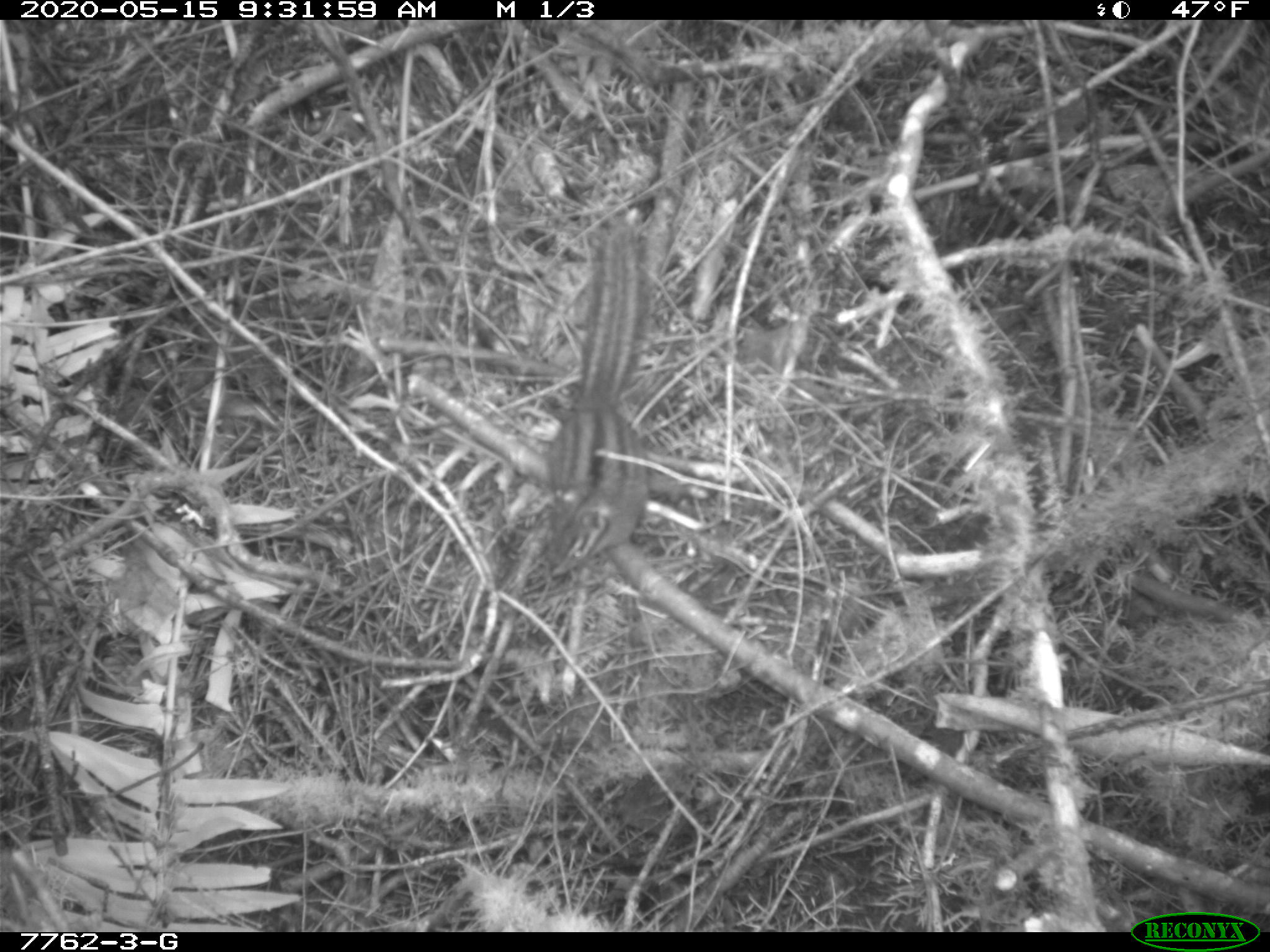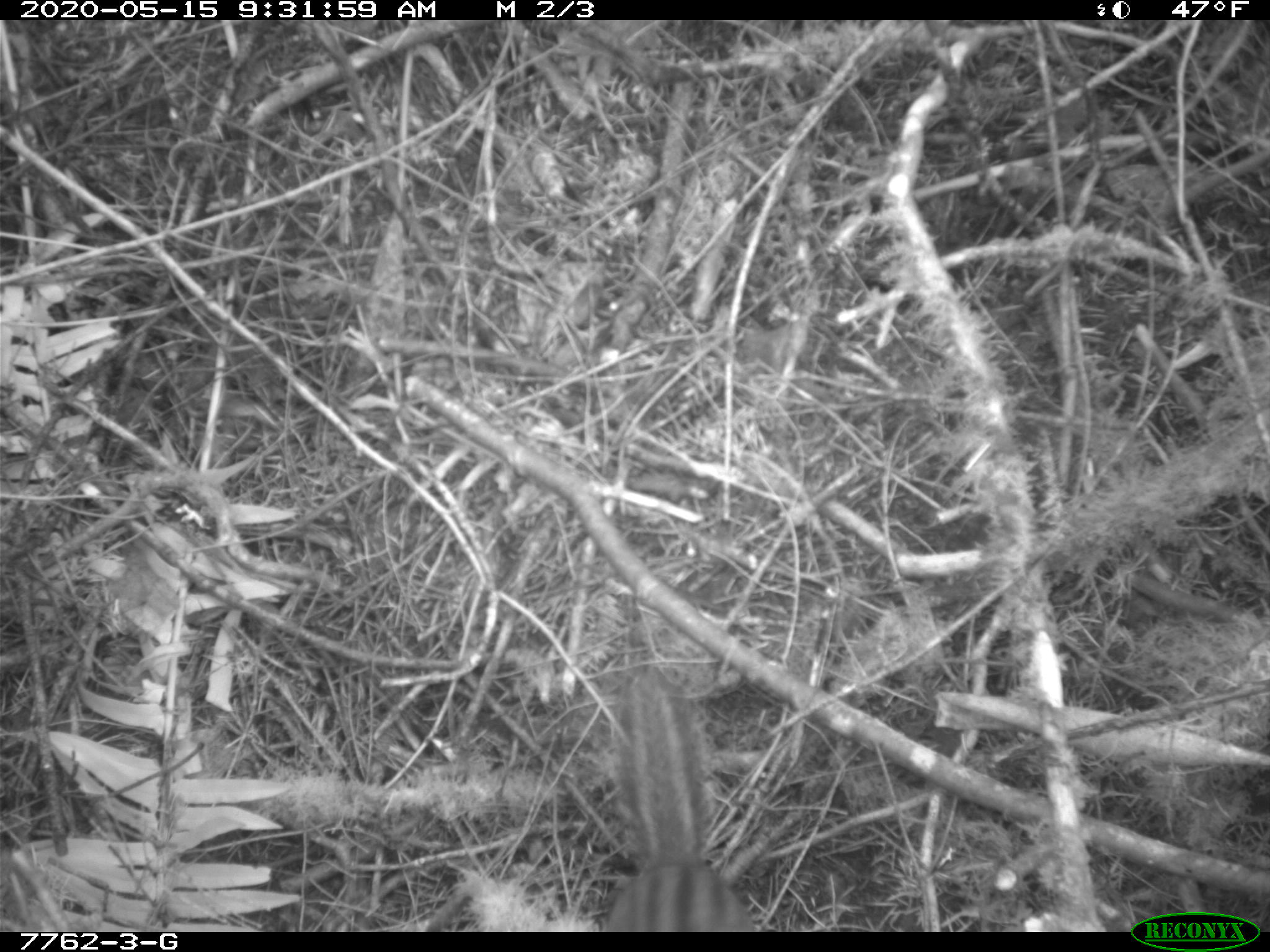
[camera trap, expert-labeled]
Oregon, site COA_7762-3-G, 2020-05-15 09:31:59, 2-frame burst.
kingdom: Animalia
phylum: Chordata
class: Mammalia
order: Rodentia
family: Sciuridae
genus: Neotamias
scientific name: Neotamias townsendii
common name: townsend's chipmunk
Townsend's chipmunk (Neotamias townsendii).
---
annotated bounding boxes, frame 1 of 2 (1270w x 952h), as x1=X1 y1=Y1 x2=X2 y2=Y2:
townsend's chipmunk: x1=533 y1=228 x2=668 y2=580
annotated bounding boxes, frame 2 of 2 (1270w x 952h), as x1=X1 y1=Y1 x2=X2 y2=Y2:
townsend's chipmunk: x1=591 y1=665 x2=758 y2=927